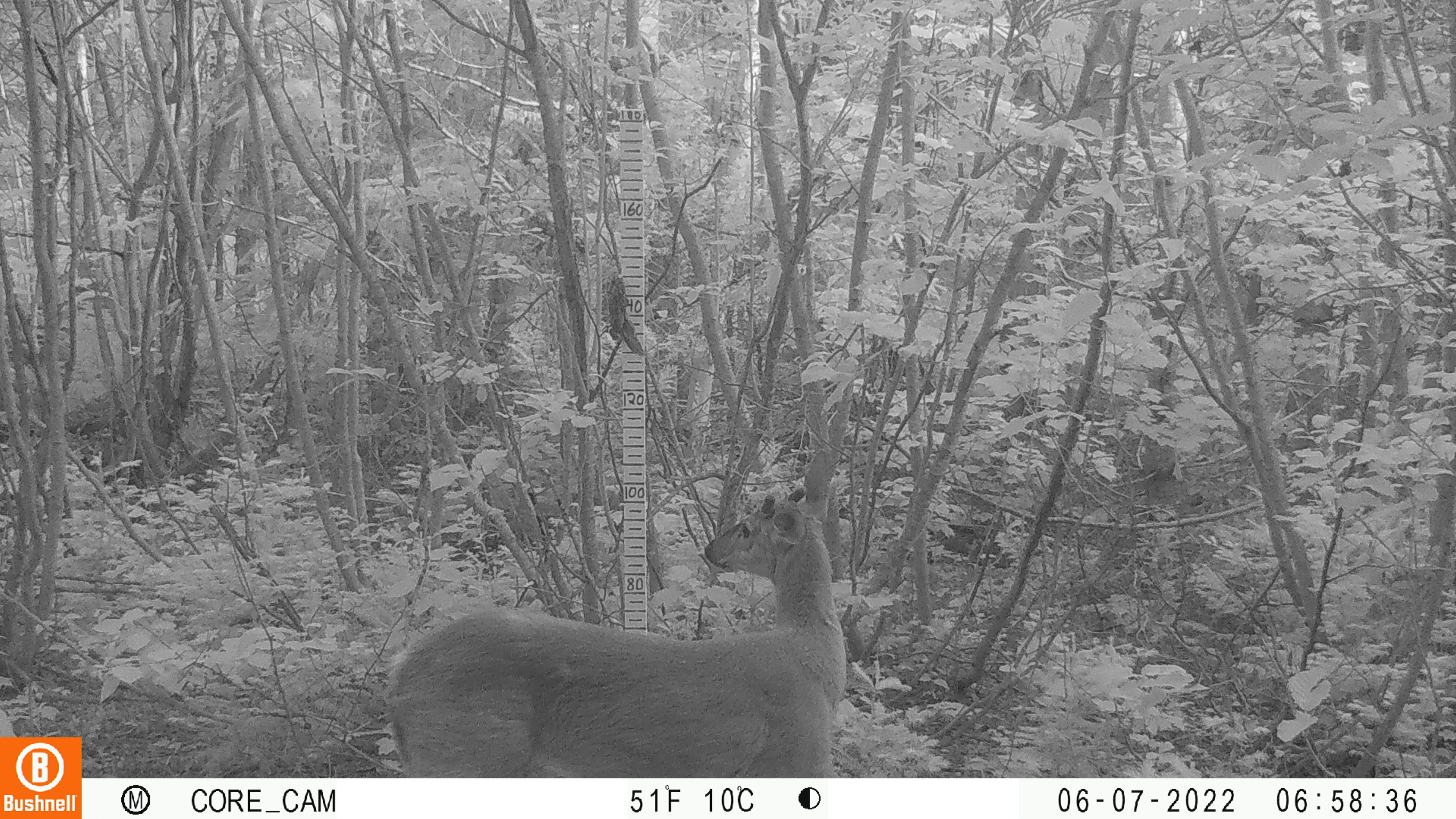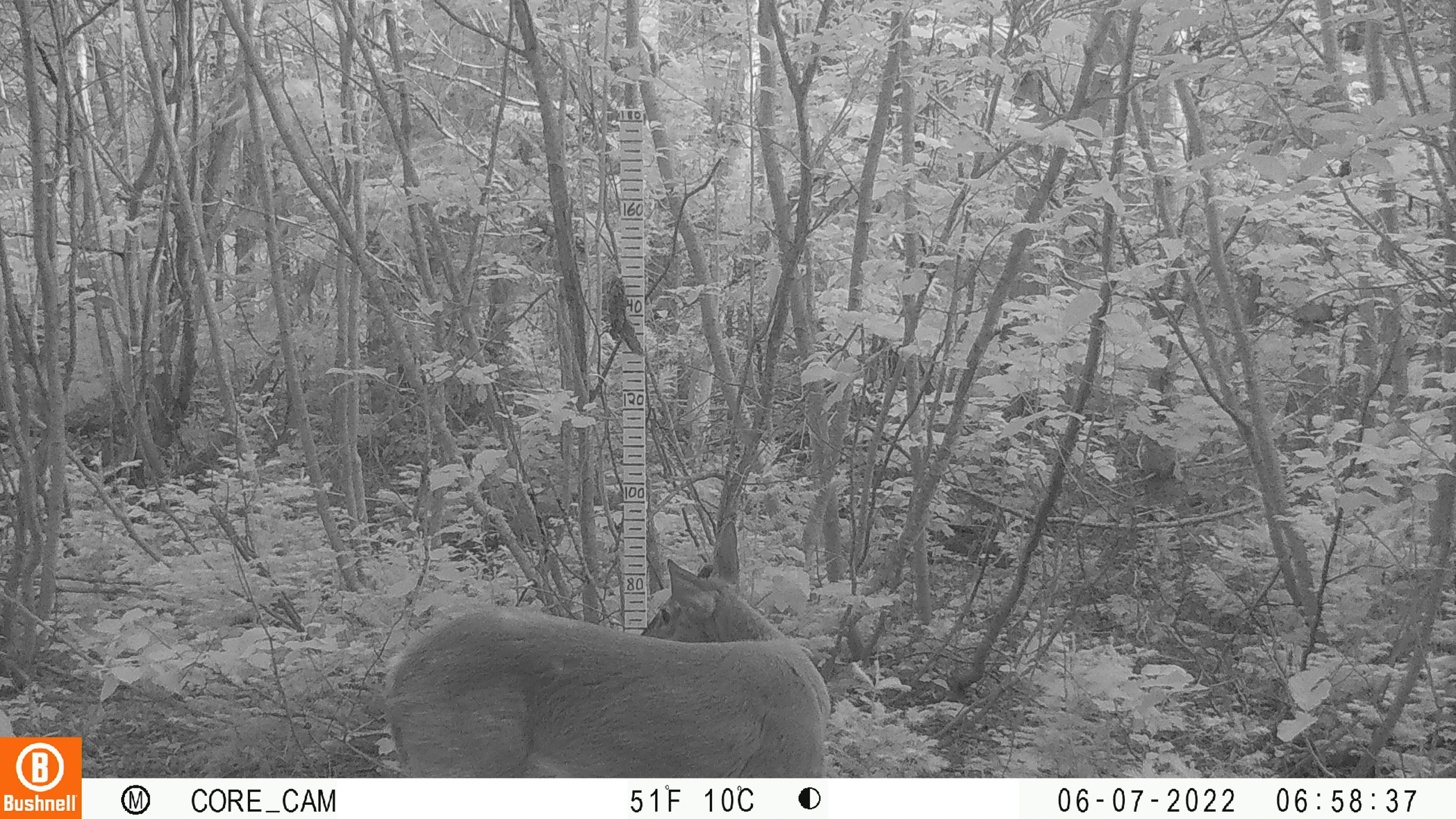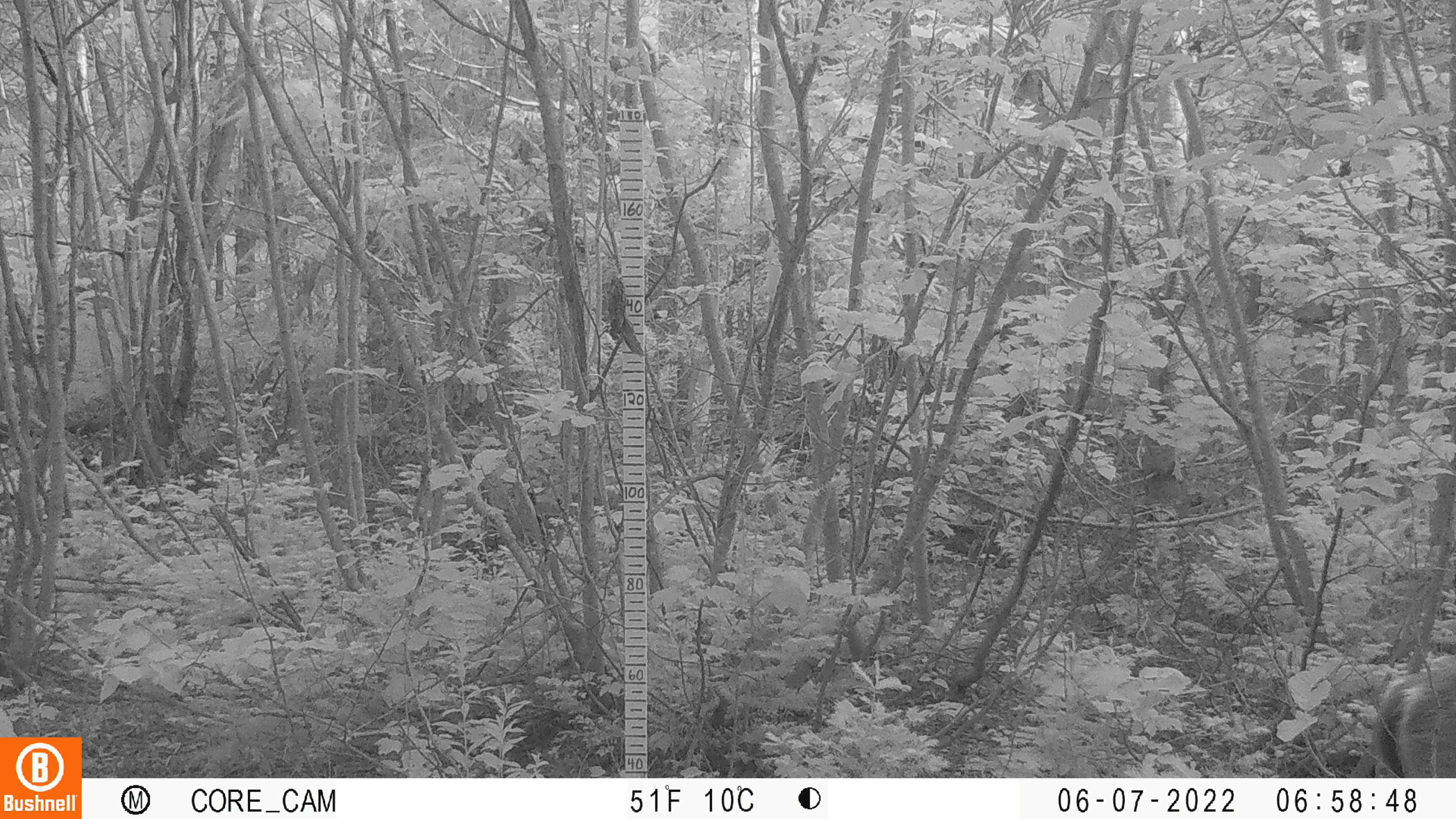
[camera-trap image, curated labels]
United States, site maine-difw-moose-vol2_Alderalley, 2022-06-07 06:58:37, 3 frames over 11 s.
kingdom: Animalia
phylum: Chordata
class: Mammalia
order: Artiodactyla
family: Cervidae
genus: Odocoileus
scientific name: Odocoileus virginianus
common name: white-tailed deer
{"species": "white-tailed deer (Odocoileus virginianus)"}